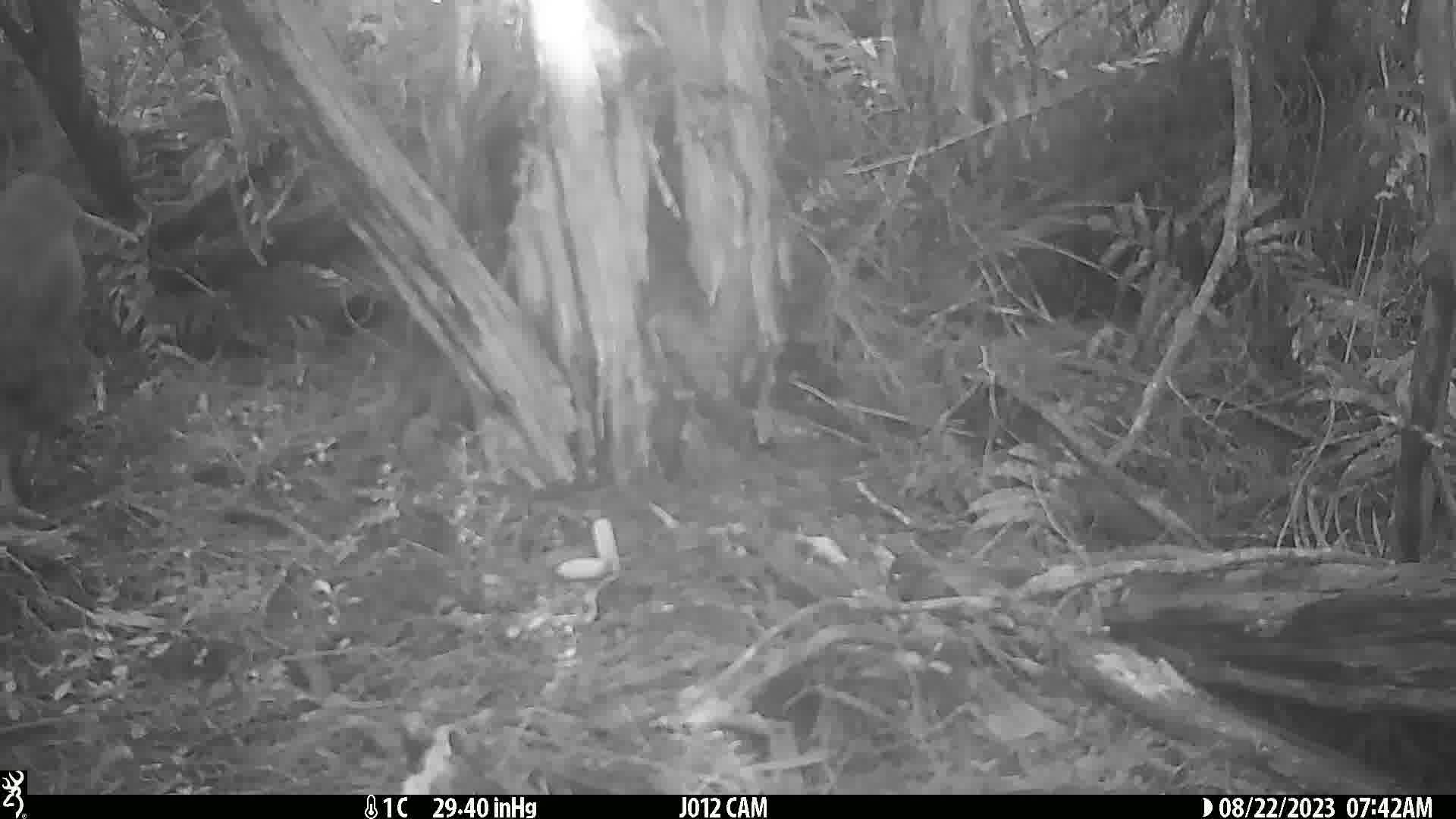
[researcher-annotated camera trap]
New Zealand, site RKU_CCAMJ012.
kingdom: Animalia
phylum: Chordata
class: Aves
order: Apterygiformes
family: Apterygidae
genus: Apteryx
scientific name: Apteryx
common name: kiwi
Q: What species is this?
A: Kiwi (Apteryx).